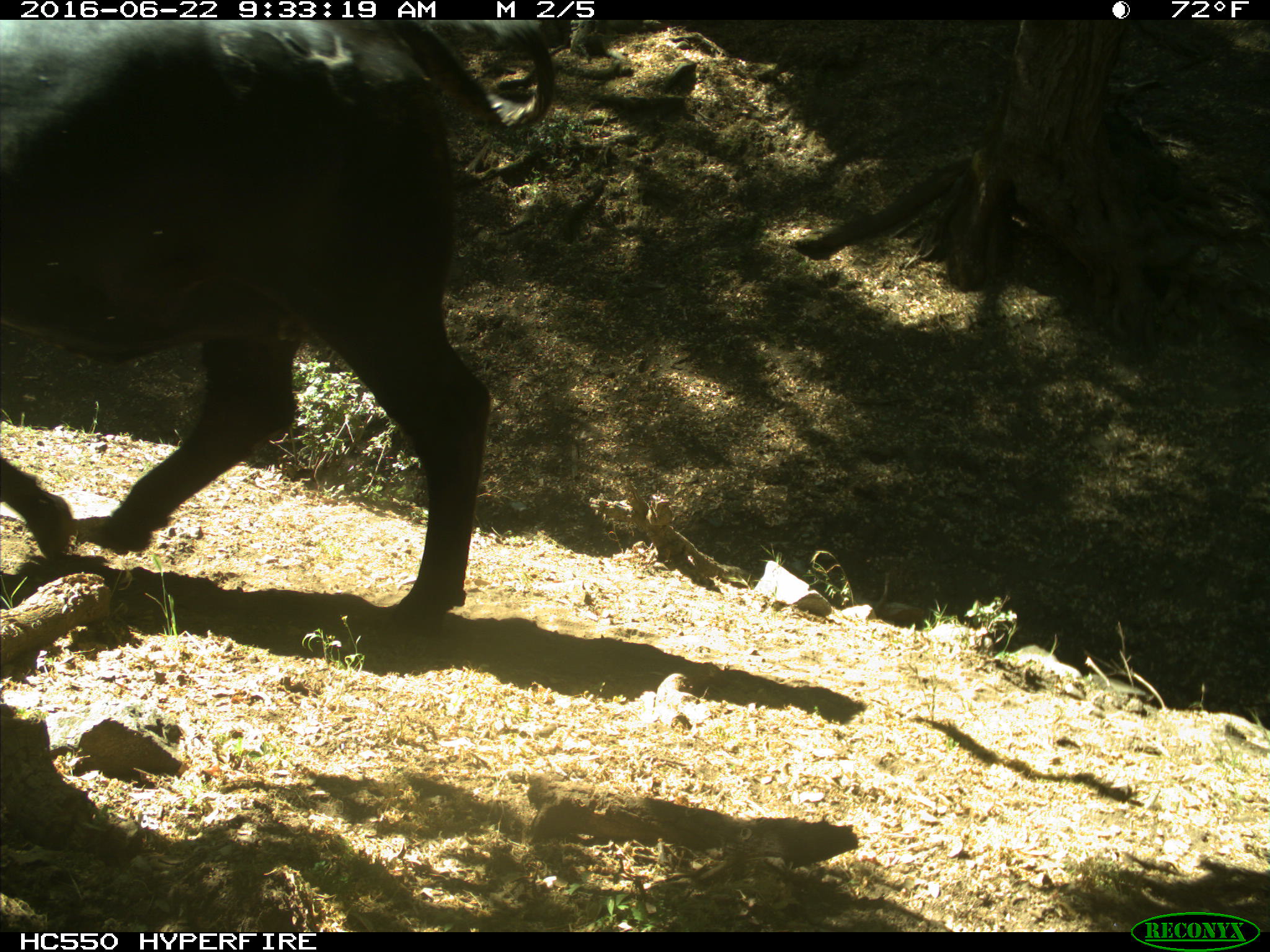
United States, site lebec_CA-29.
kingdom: Animalia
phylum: Chordata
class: Mammalia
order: Artiodactyla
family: Bovidae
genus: Bos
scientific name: Bos taurus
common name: domestic cow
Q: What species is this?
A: Bos taurus (domestic cow).